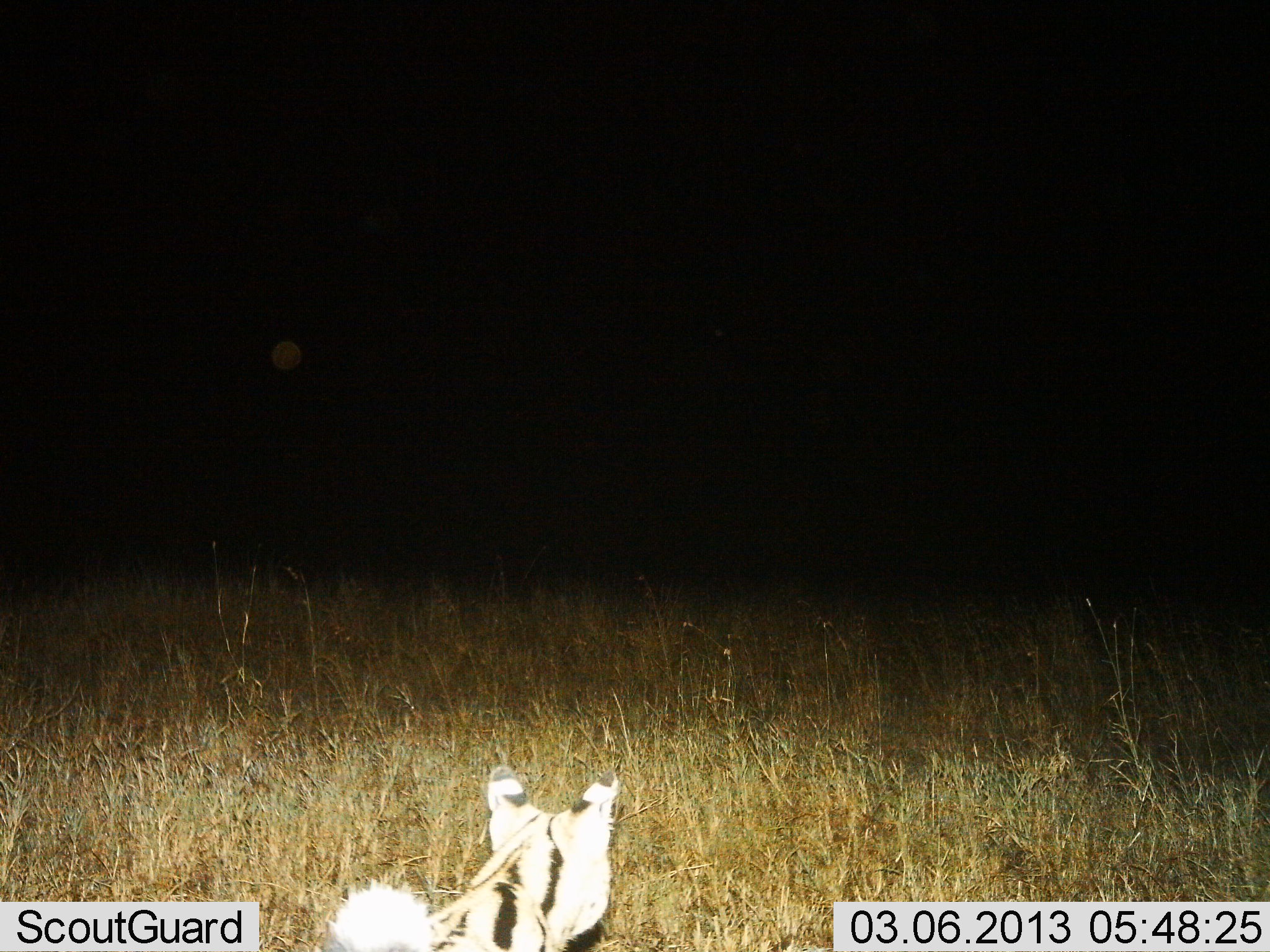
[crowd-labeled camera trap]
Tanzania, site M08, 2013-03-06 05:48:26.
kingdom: Animalia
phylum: Chordata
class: Mammalia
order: Carnivora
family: Felidae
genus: Leptailurus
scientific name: Leptailurus serval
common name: serval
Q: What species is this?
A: Serval (Leptailurus serval).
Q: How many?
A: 1.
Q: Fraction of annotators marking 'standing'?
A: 70%.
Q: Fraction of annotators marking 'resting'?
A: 7%.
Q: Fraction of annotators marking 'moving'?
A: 22%.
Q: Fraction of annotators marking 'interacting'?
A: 0%.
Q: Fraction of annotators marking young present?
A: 0%.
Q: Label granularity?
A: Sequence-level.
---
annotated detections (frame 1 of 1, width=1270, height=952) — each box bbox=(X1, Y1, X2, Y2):
animal: bbox=(327, 760, 623, 952)